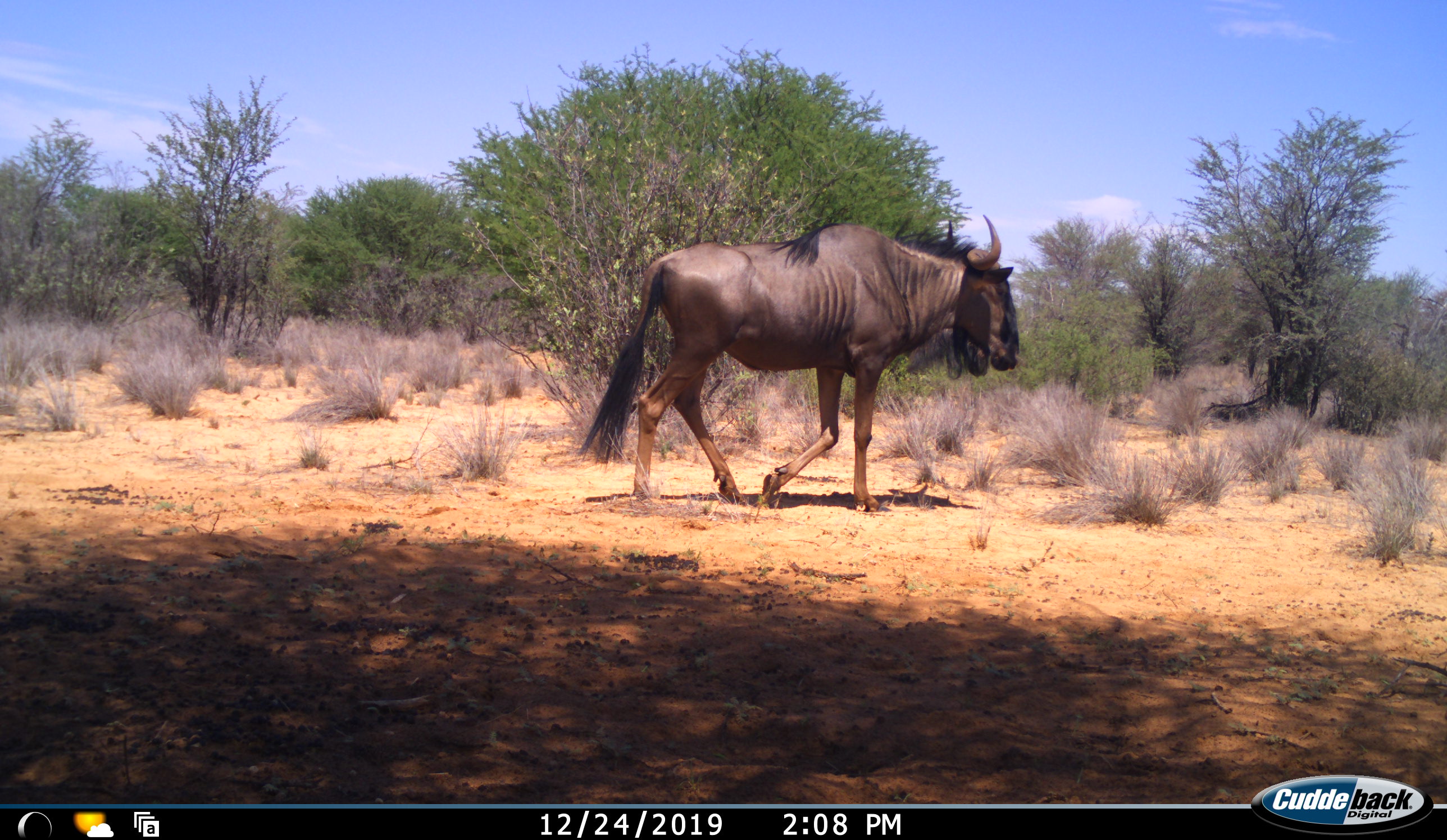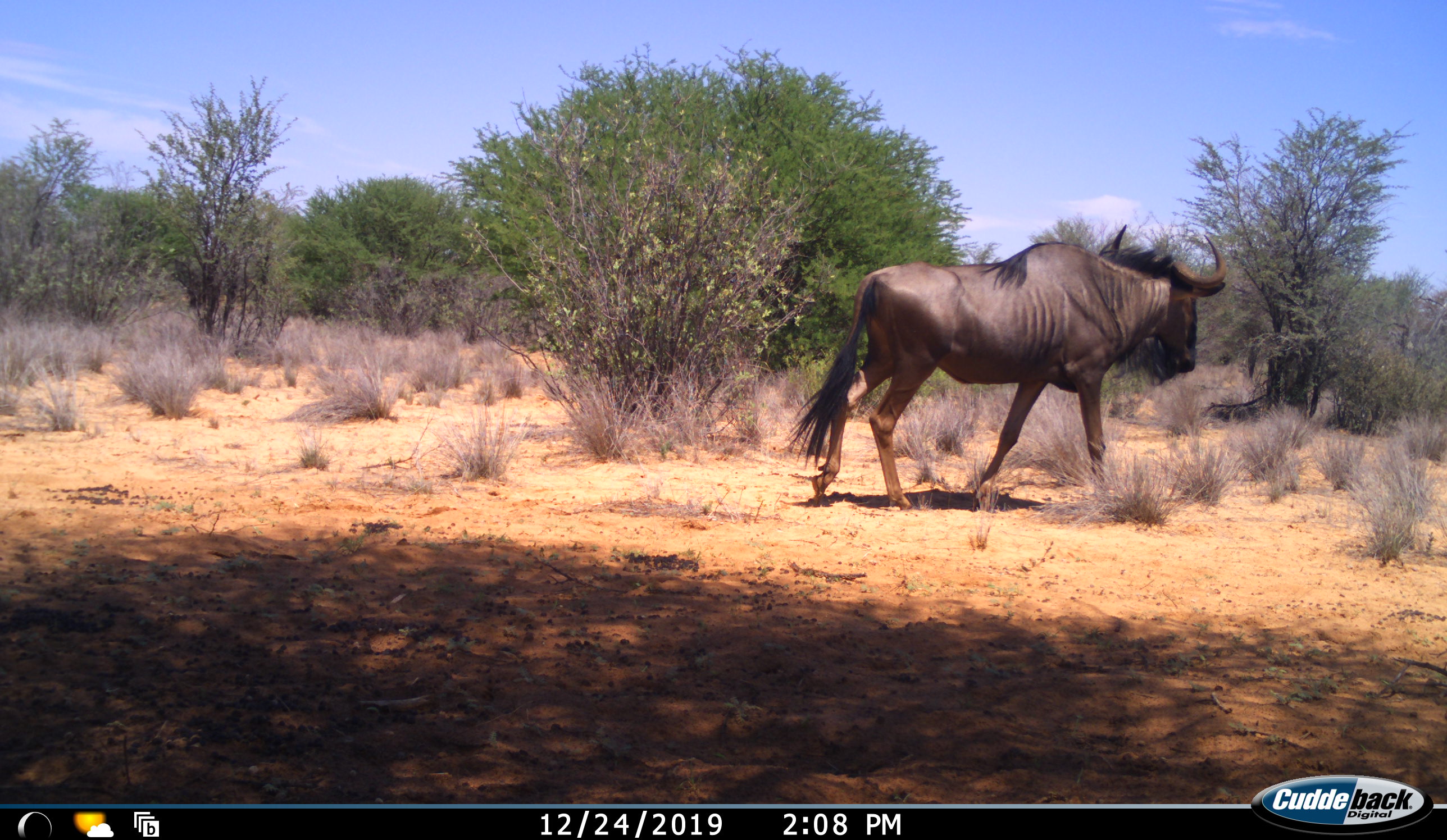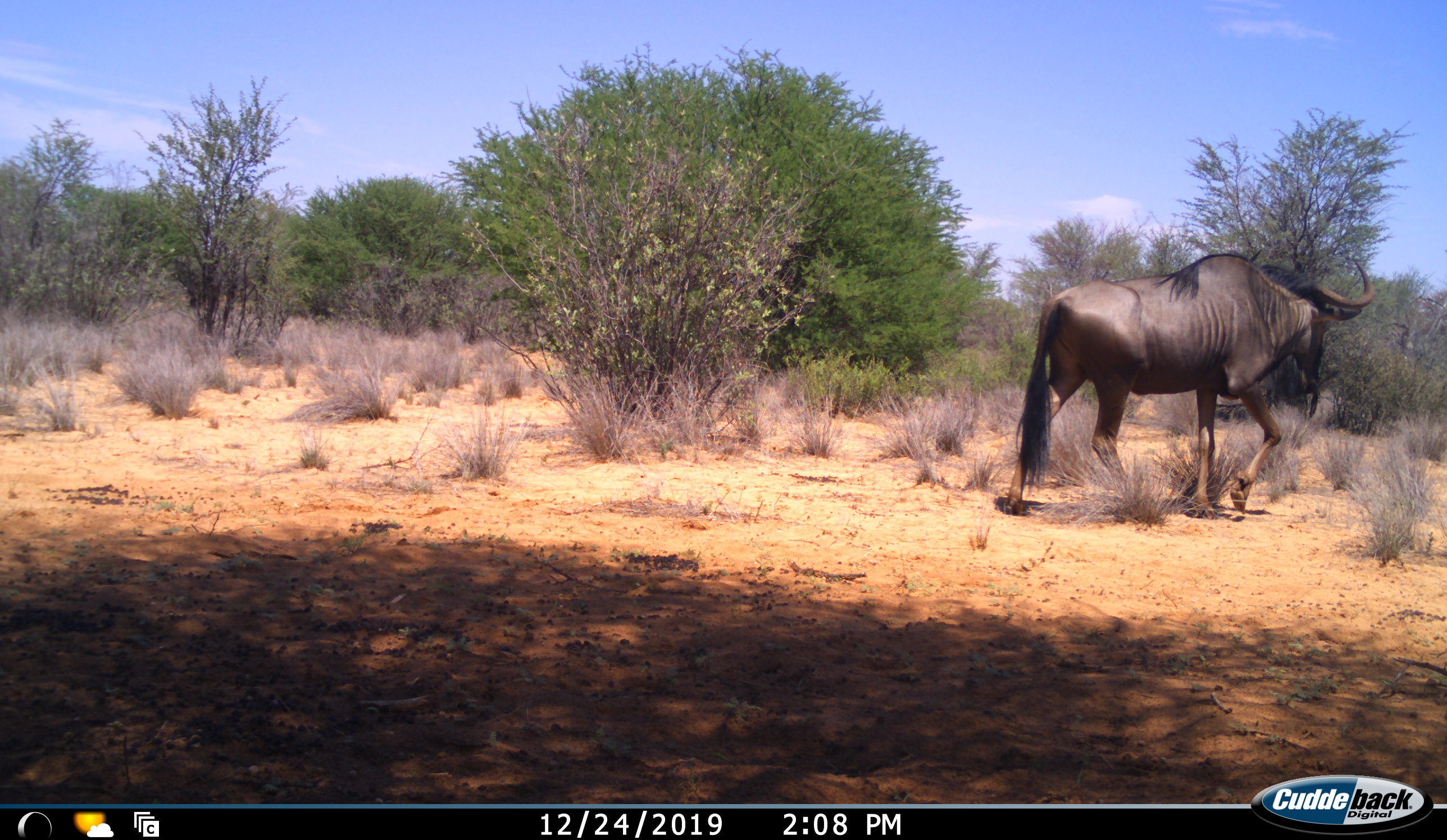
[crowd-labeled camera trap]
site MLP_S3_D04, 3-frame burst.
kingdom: Animalia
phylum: Chordata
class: Mammalia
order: Artiodactyla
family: Bovidae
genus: Connochaetes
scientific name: Connochaetes taurinus taurinus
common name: blue wildebeest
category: wildebeestblue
Wildebeestblue (blue wildebeest) (Connochaetes taurinus taurinus), count 1. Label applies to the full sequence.